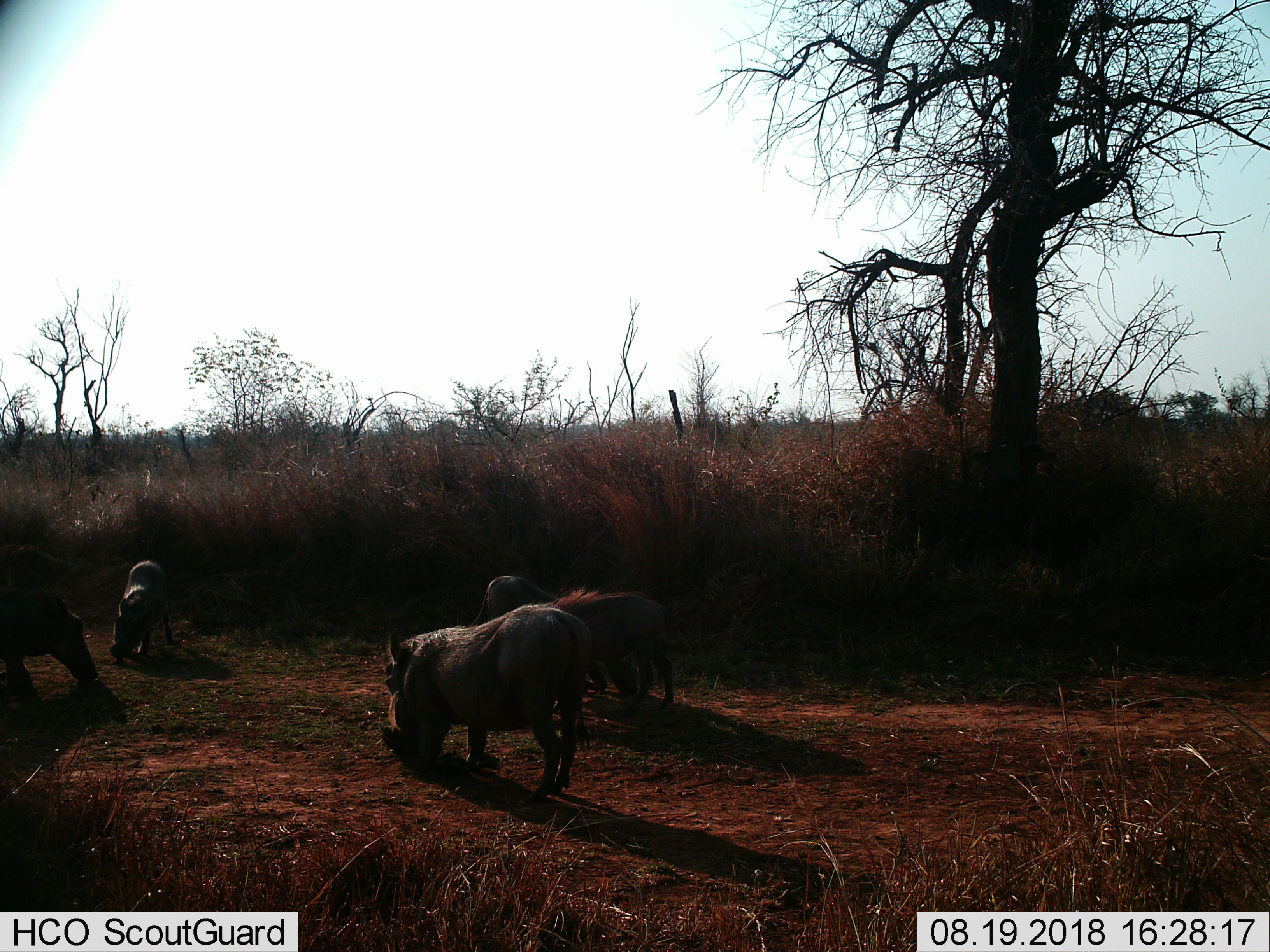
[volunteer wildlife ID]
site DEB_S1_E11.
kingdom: Animalia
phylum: Chordata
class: Mammalia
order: Artiodactyla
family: Suidae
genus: Phacochoerus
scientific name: Phacochoerus africanus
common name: warthog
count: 5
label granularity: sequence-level